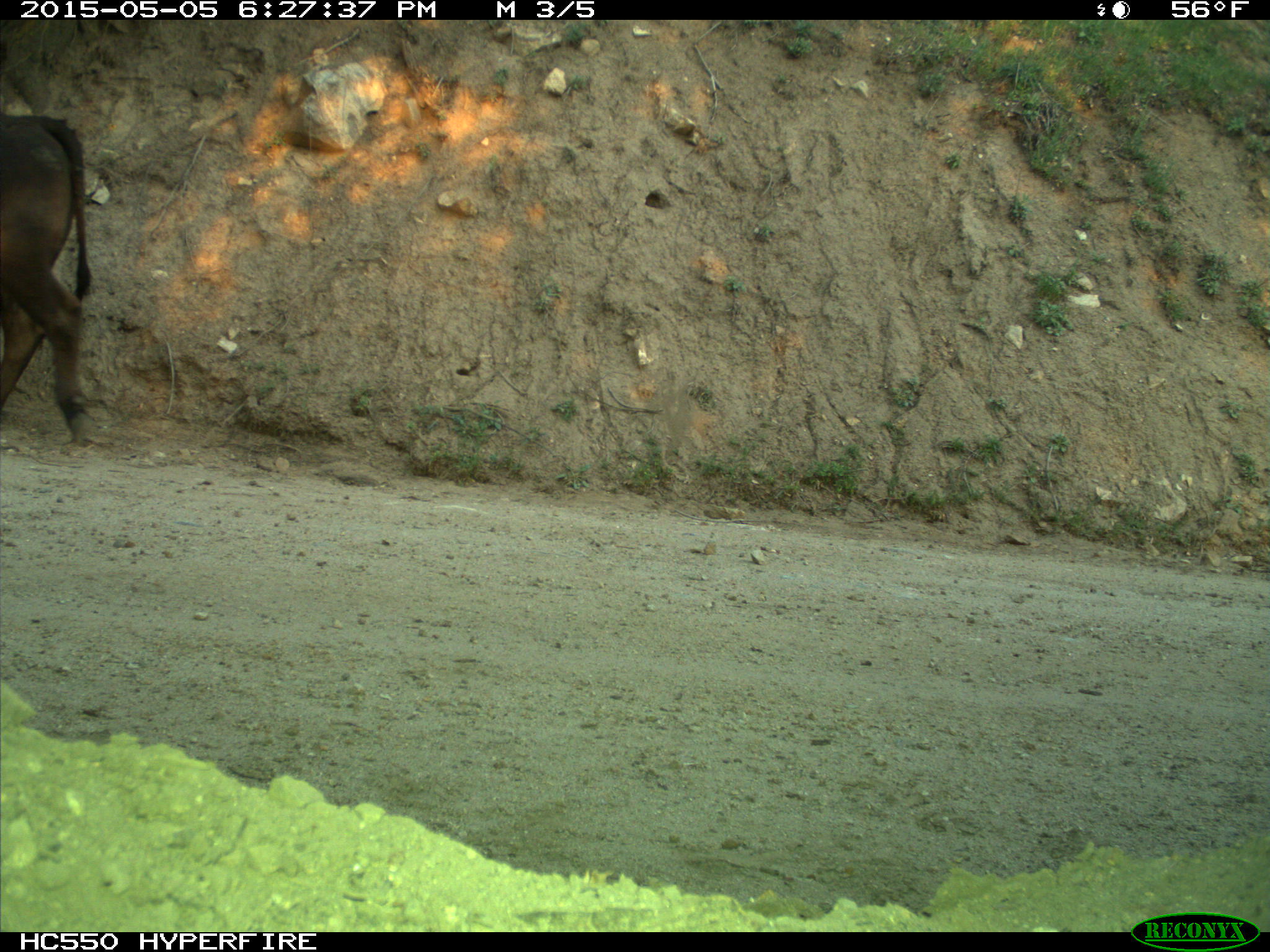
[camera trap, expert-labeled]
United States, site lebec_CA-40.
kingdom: Animalia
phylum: Chordata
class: Mammalia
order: Artiodactyla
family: Bovidae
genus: Bos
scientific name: Bos taurus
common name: domestic cow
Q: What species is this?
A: Bos taurus (domestic cow).